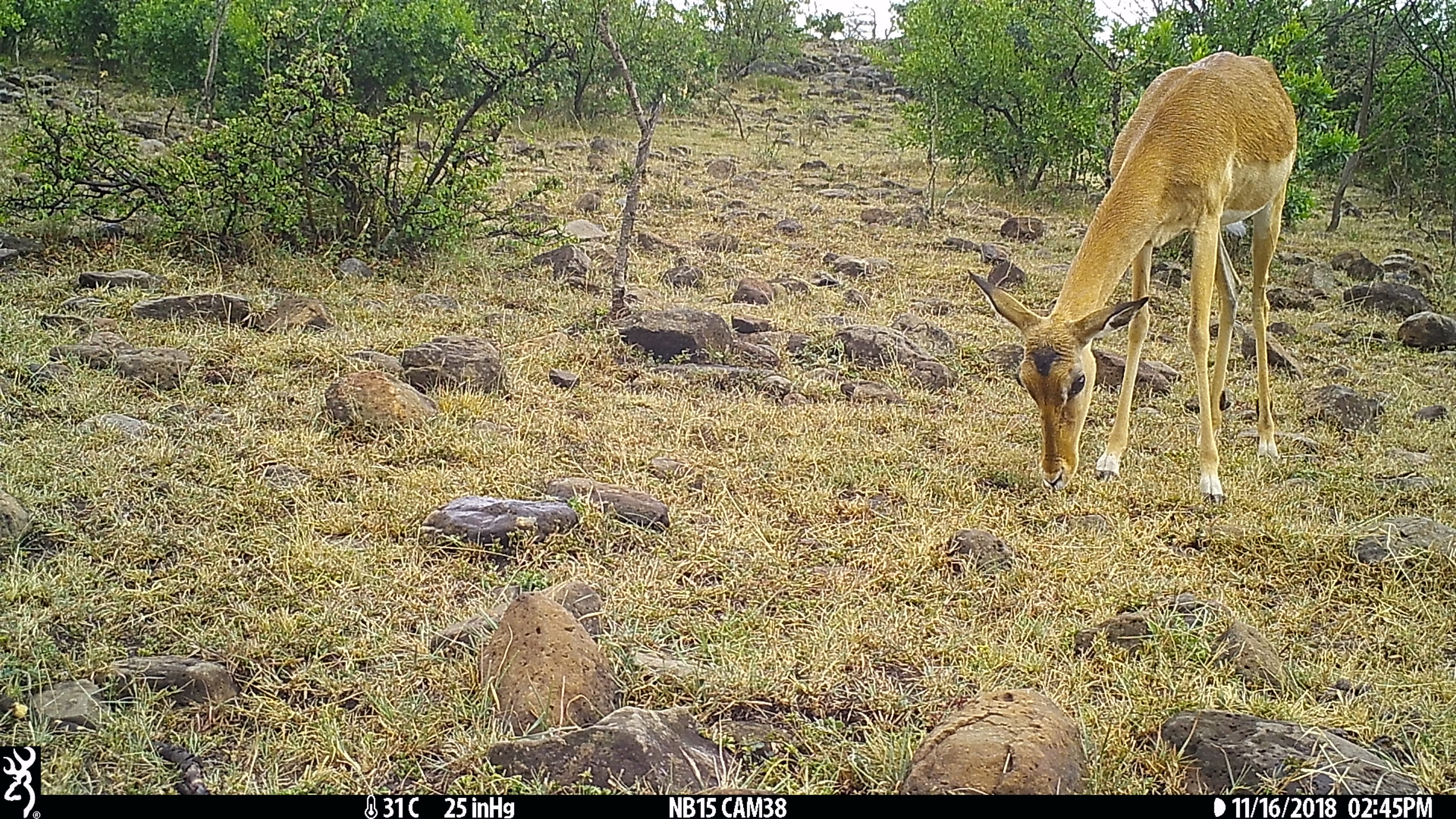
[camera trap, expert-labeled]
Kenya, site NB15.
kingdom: Animalia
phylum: Chordata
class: Mammalia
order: Artiodactyla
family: Bovidae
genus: Aepyceros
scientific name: Aepyceros melampus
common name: impala